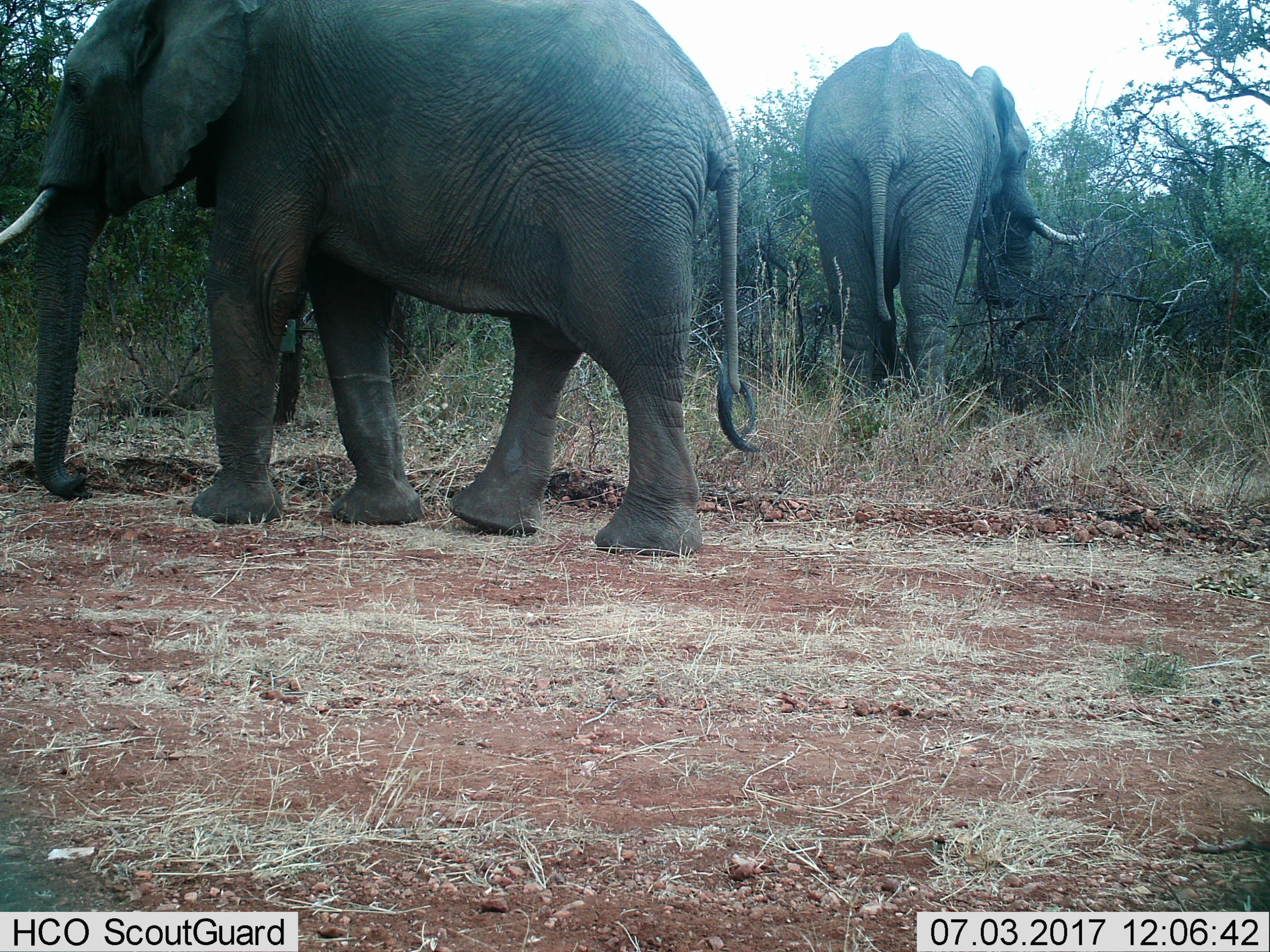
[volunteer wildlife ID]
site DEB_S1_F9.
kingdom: Animalia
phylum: Chordata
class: Mammalia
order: Proboscidea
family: Elephantidae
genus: Loxodonta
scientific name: Loxodonta africana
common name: african bush elephant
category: elephant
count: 2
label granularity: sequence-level